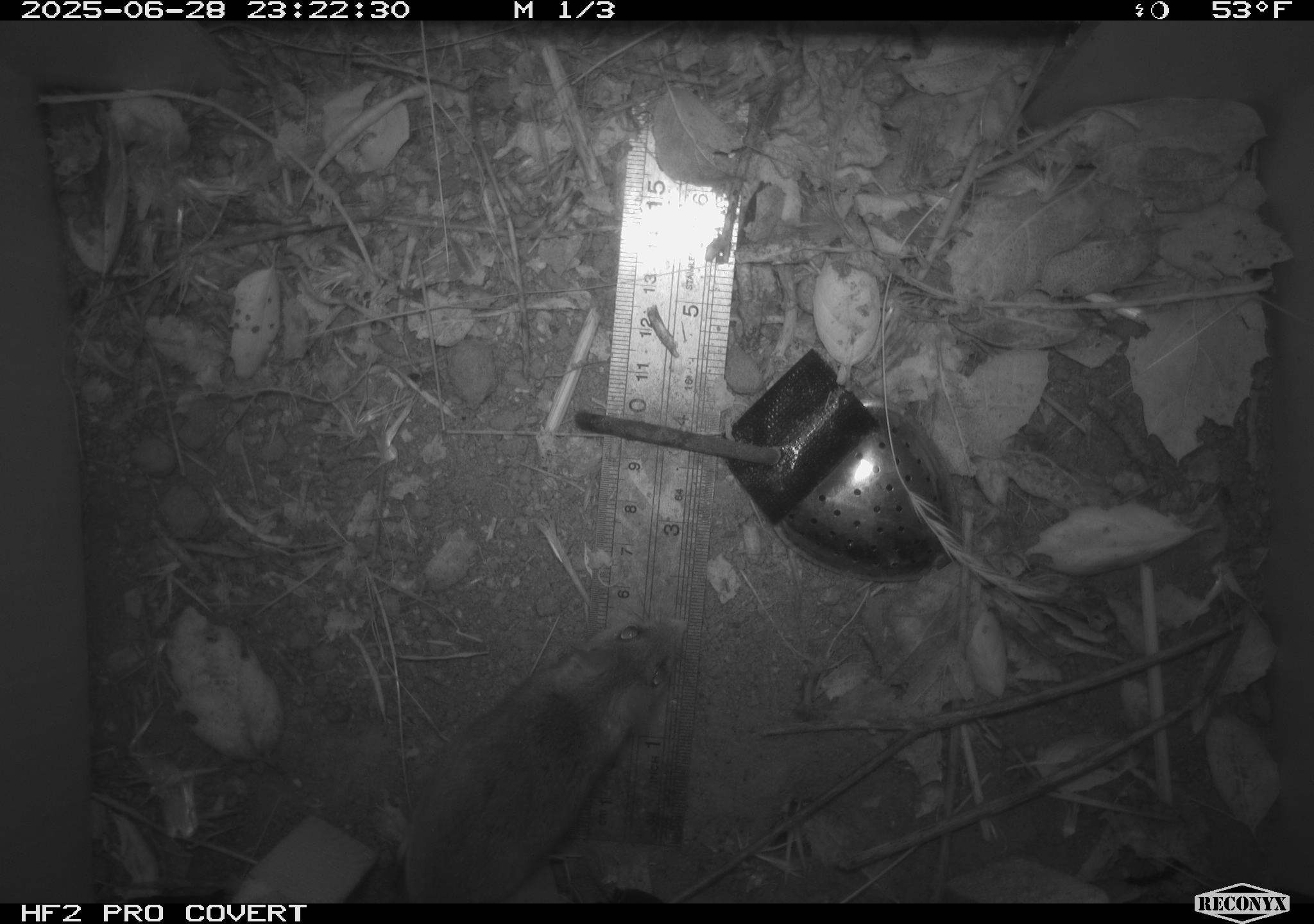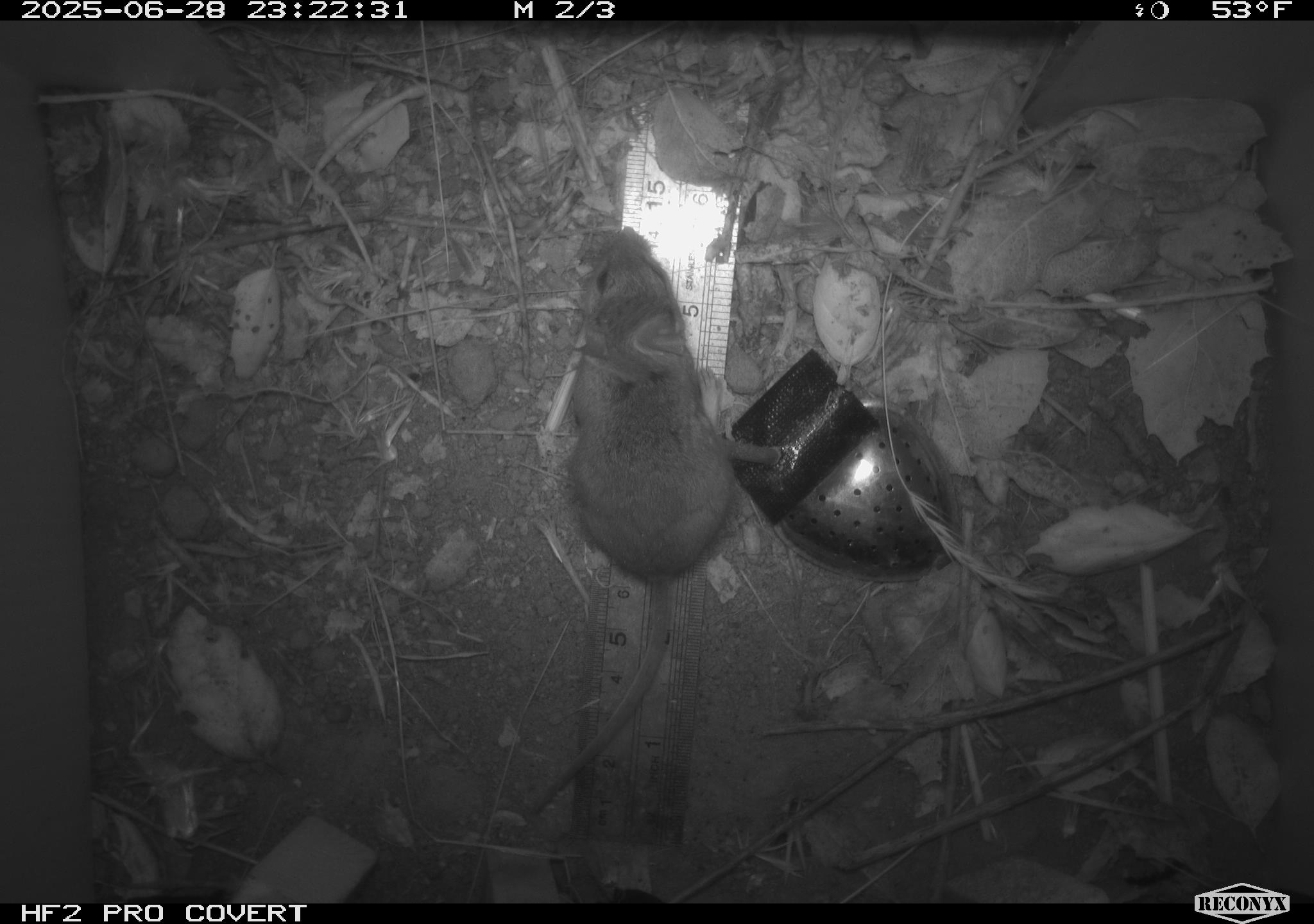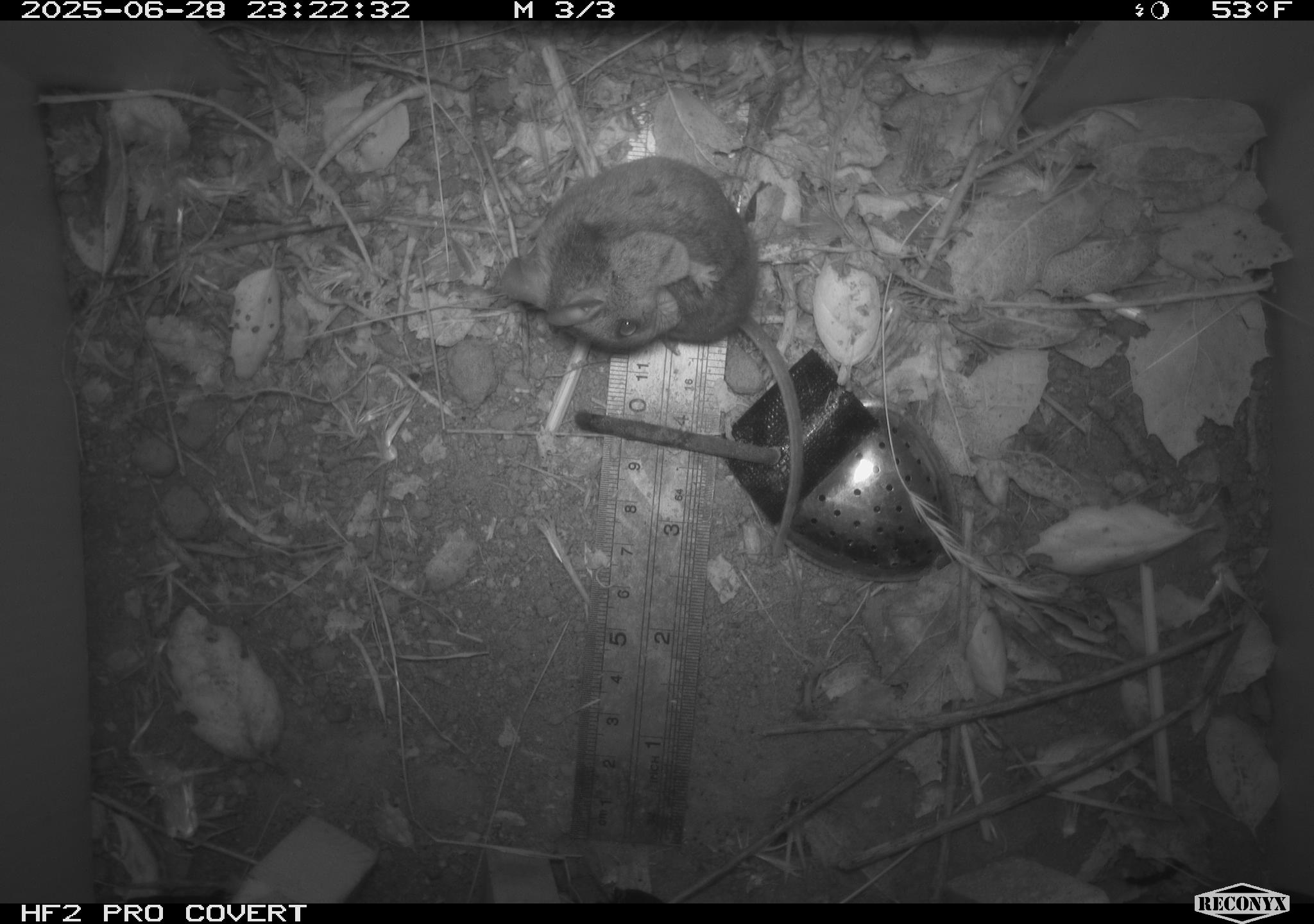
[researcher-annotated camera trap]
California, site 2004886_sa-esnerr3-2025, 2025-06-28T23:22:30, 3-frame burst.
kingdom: Animalia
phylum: Chordata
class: Mammalia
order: Rodentia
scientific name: Rodentia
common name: rodent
Rodent (Rodentia).